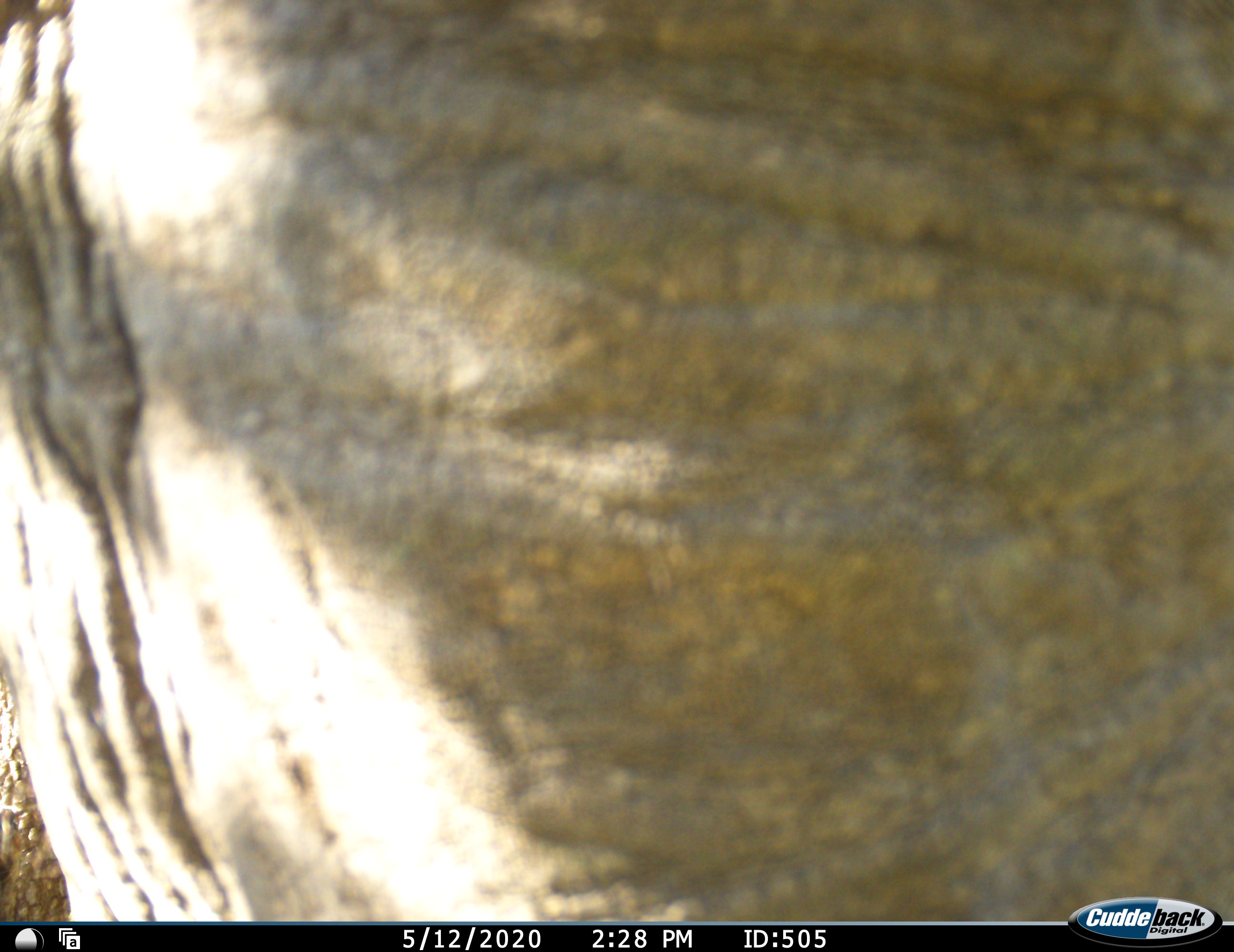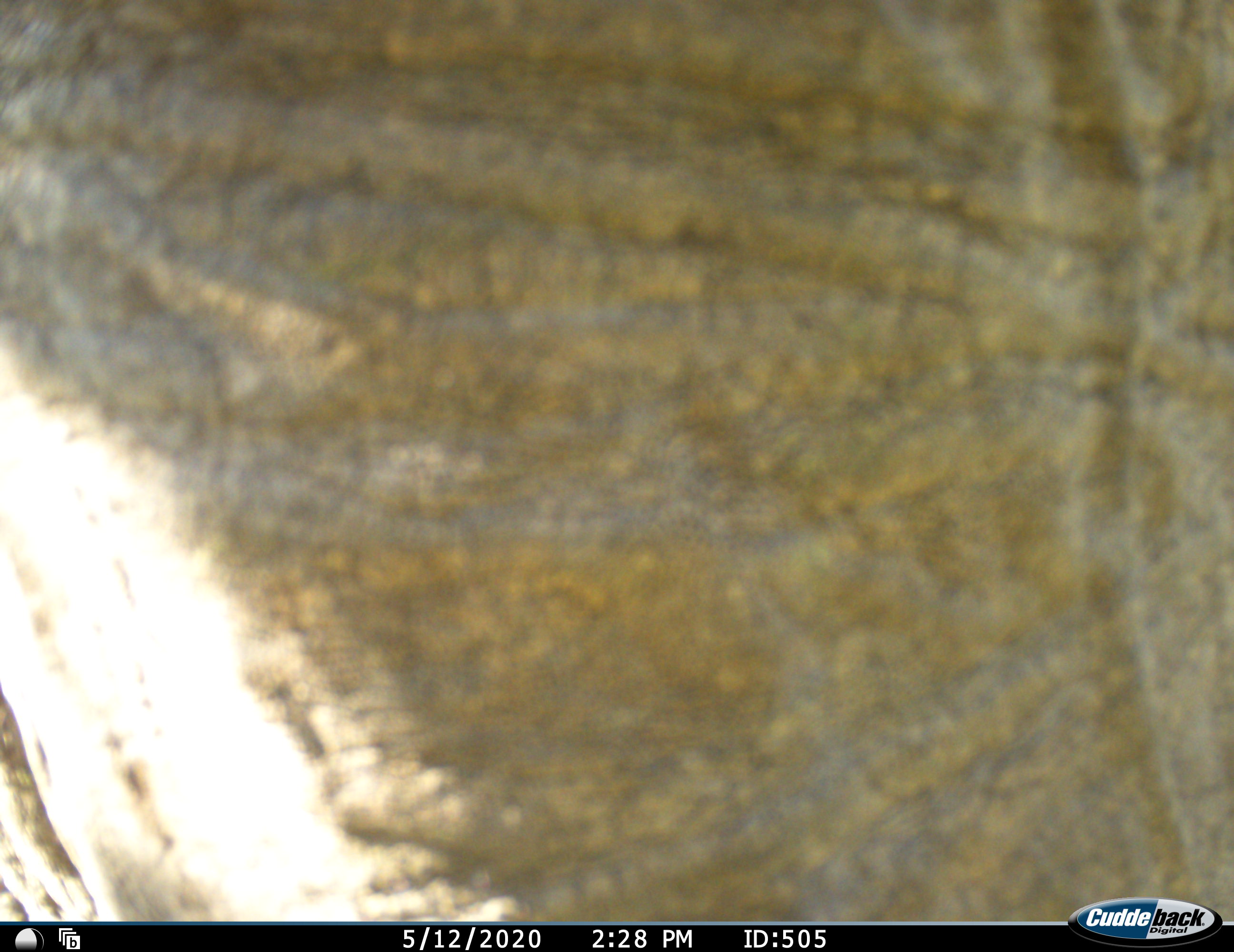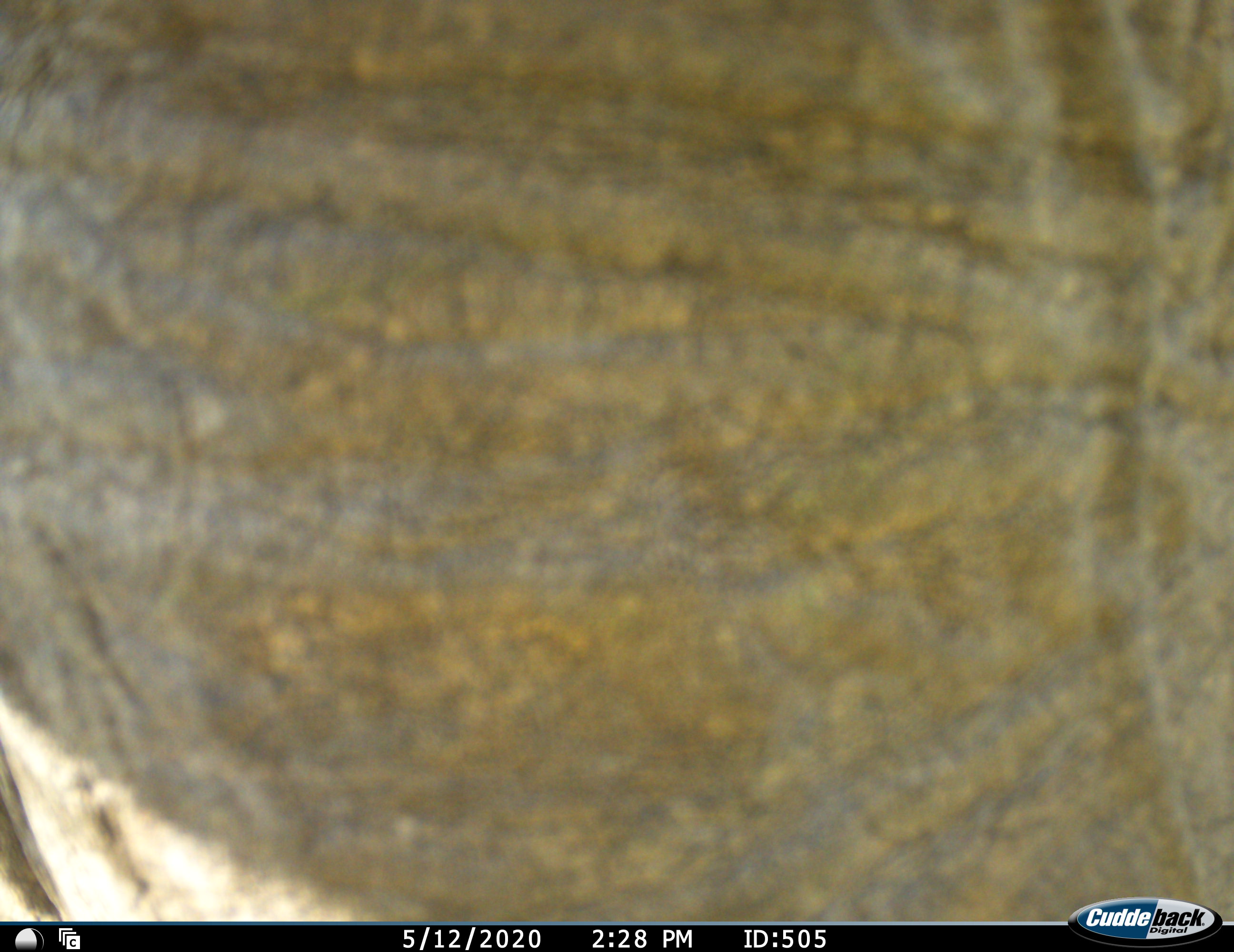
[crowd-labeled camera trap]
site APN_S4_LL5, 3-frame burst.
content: unidentified animal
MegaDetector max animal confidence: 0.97